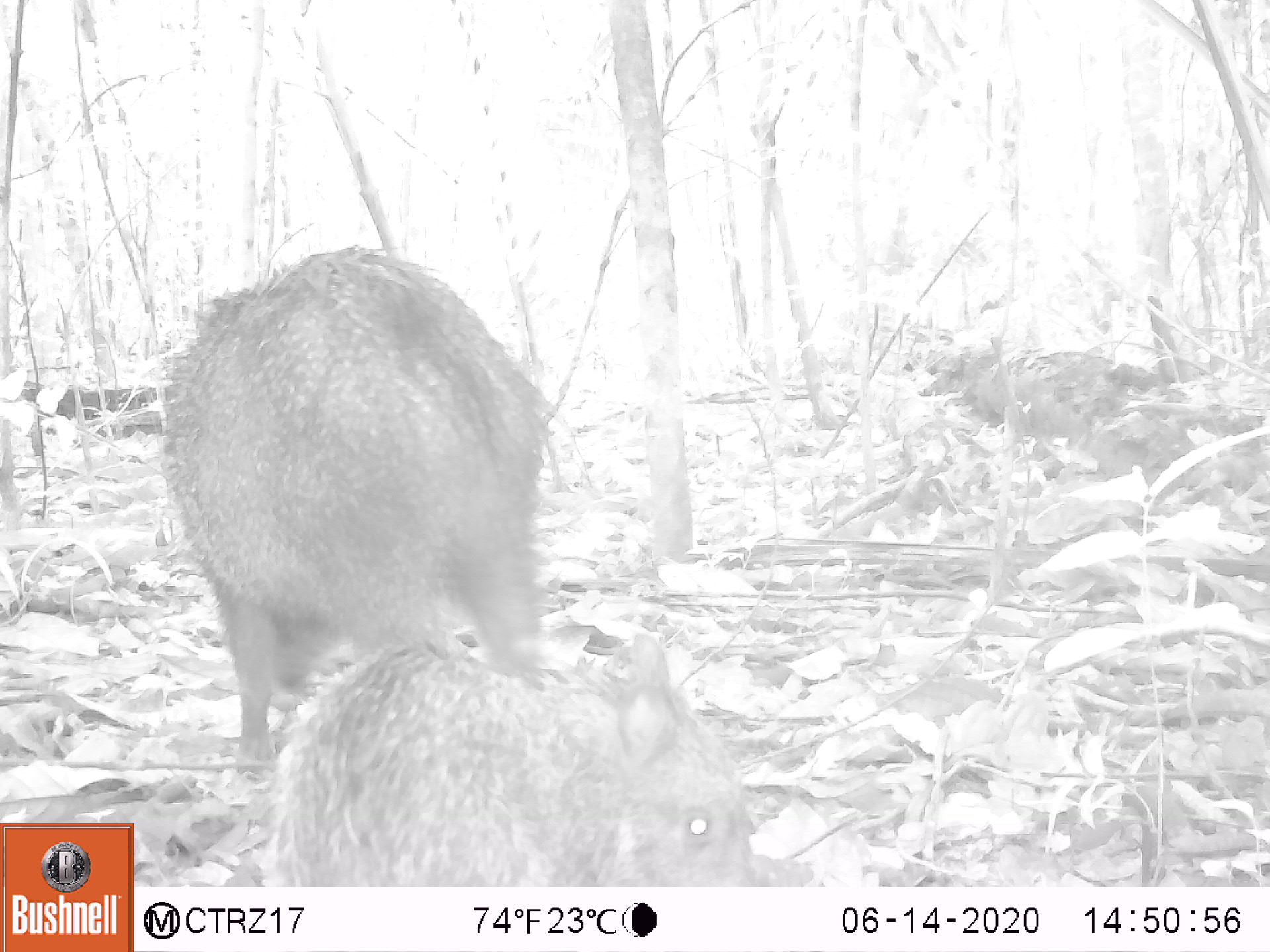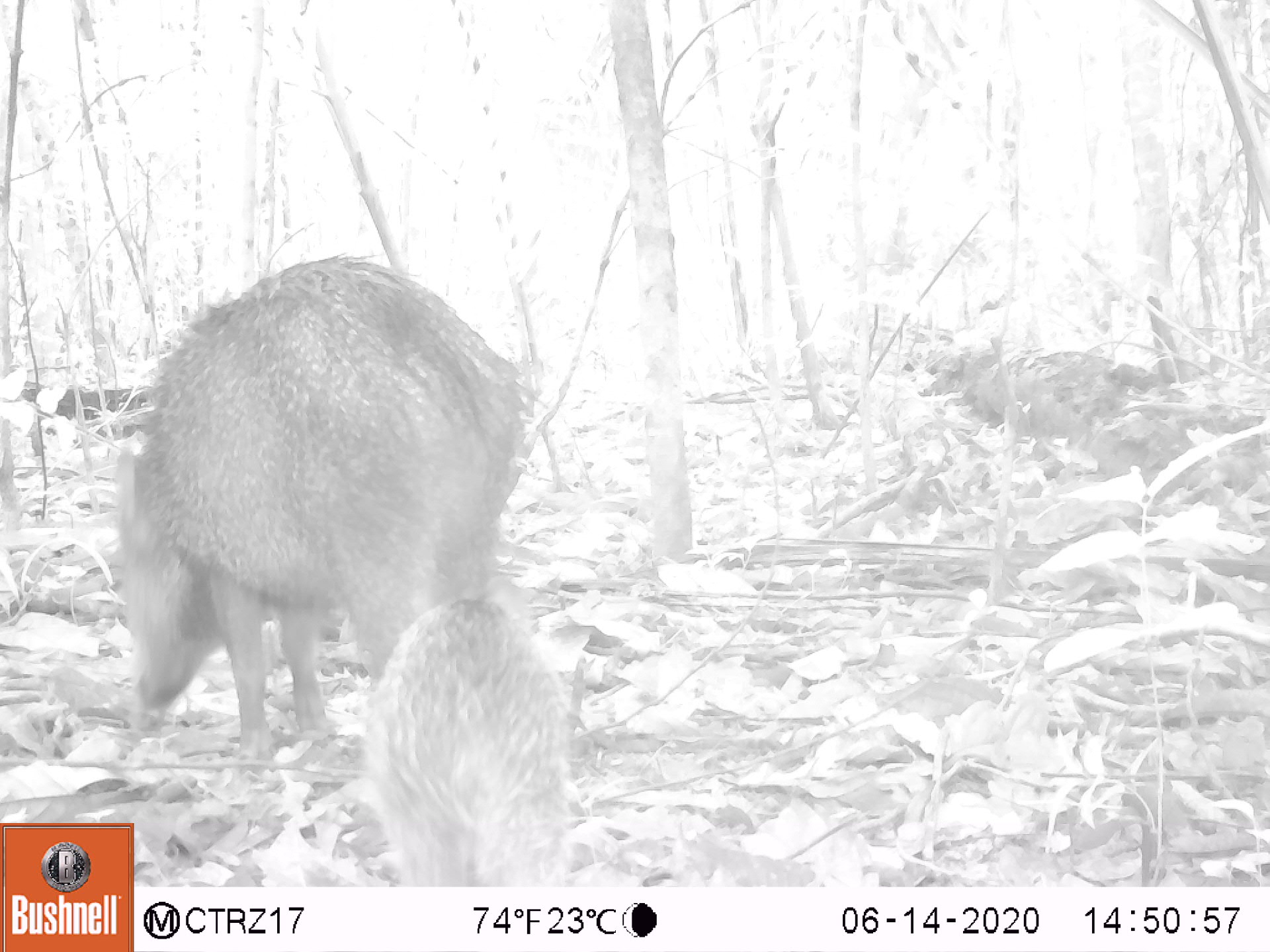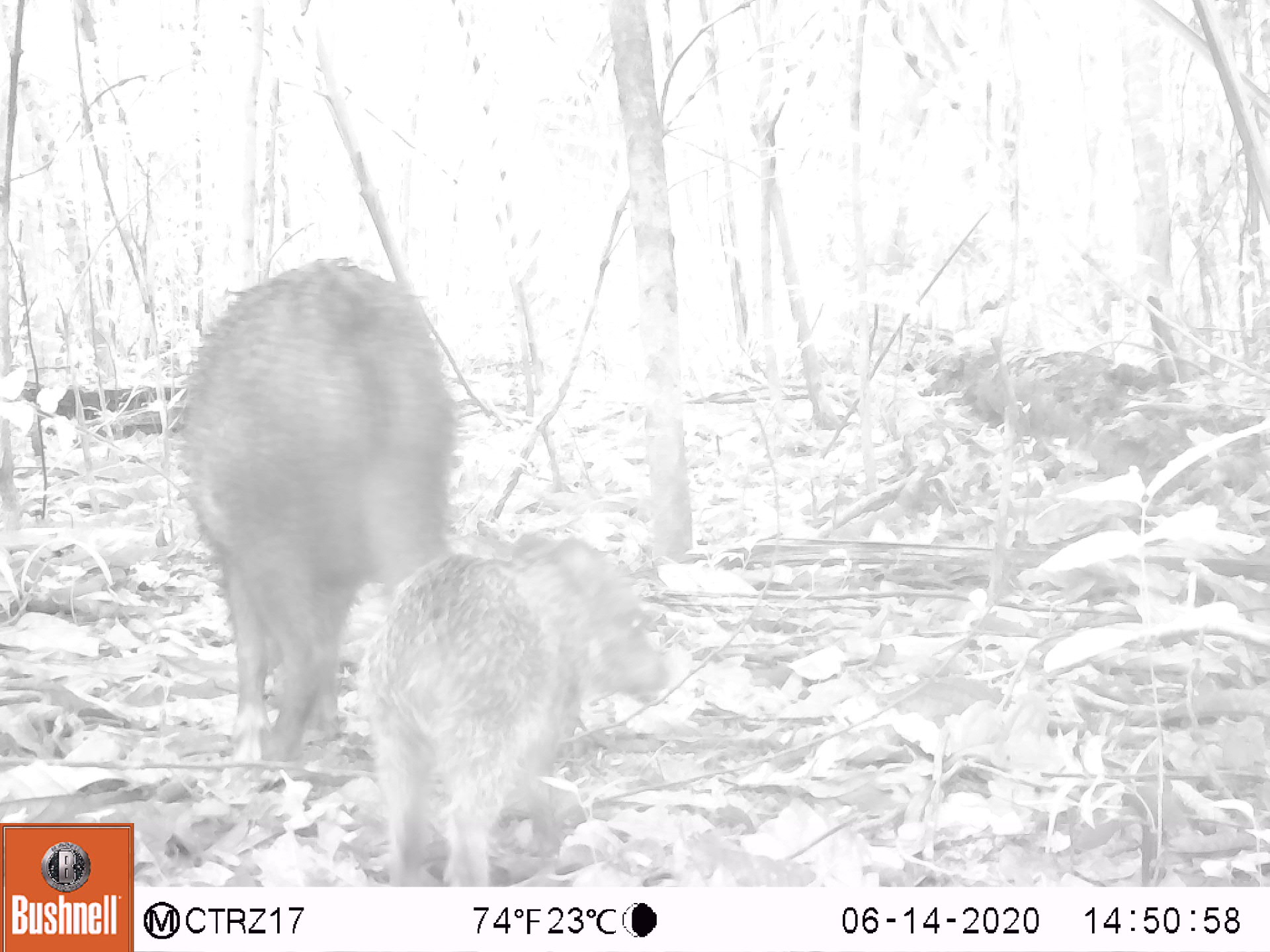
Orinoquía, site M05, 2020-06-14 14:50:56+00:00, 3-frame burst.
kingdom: Animalia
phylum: Chordata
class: Mammalia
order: Artiodactyla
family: Tayassuidae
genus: Pecari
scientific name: Pecari tajacu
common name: collared peccary